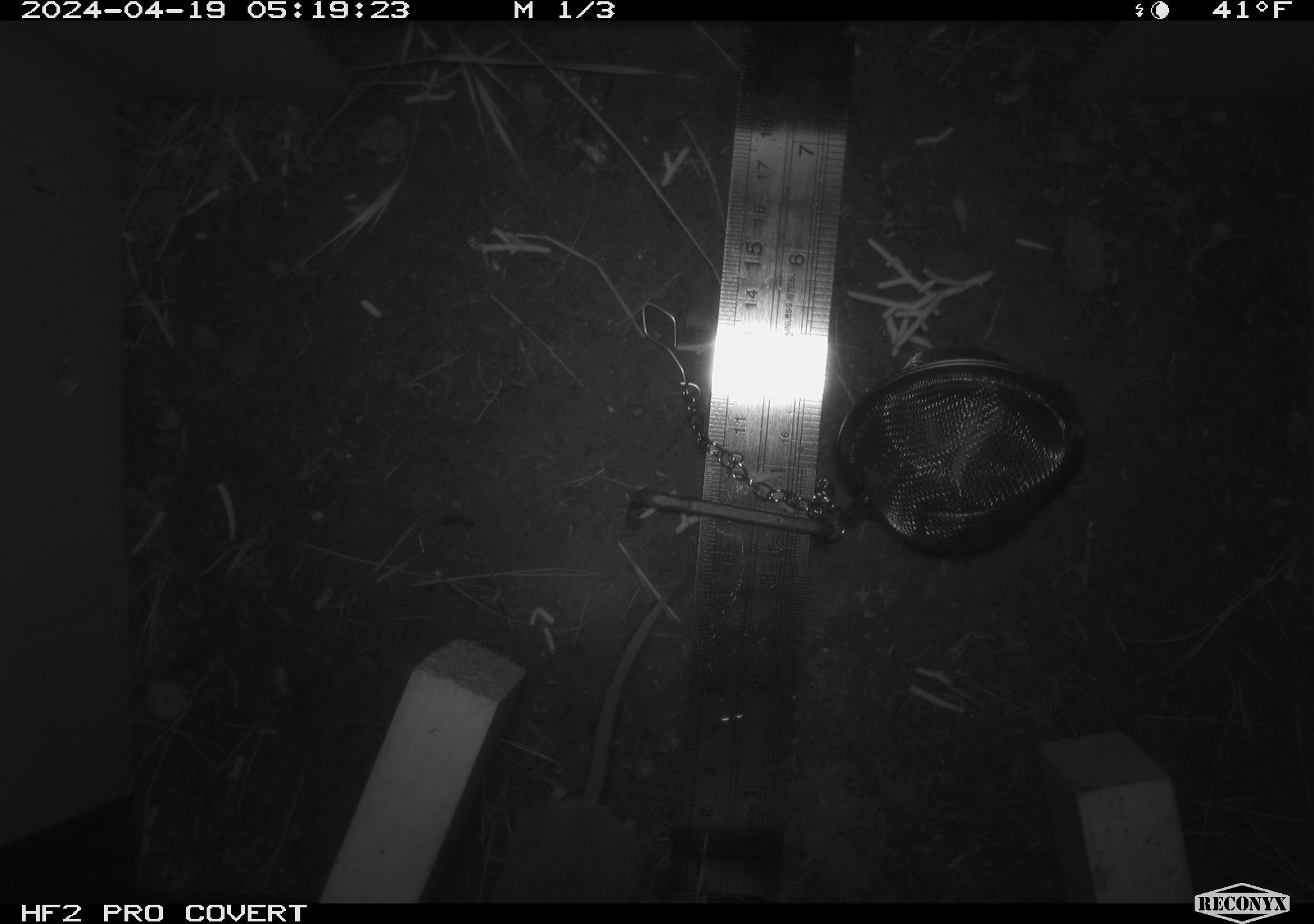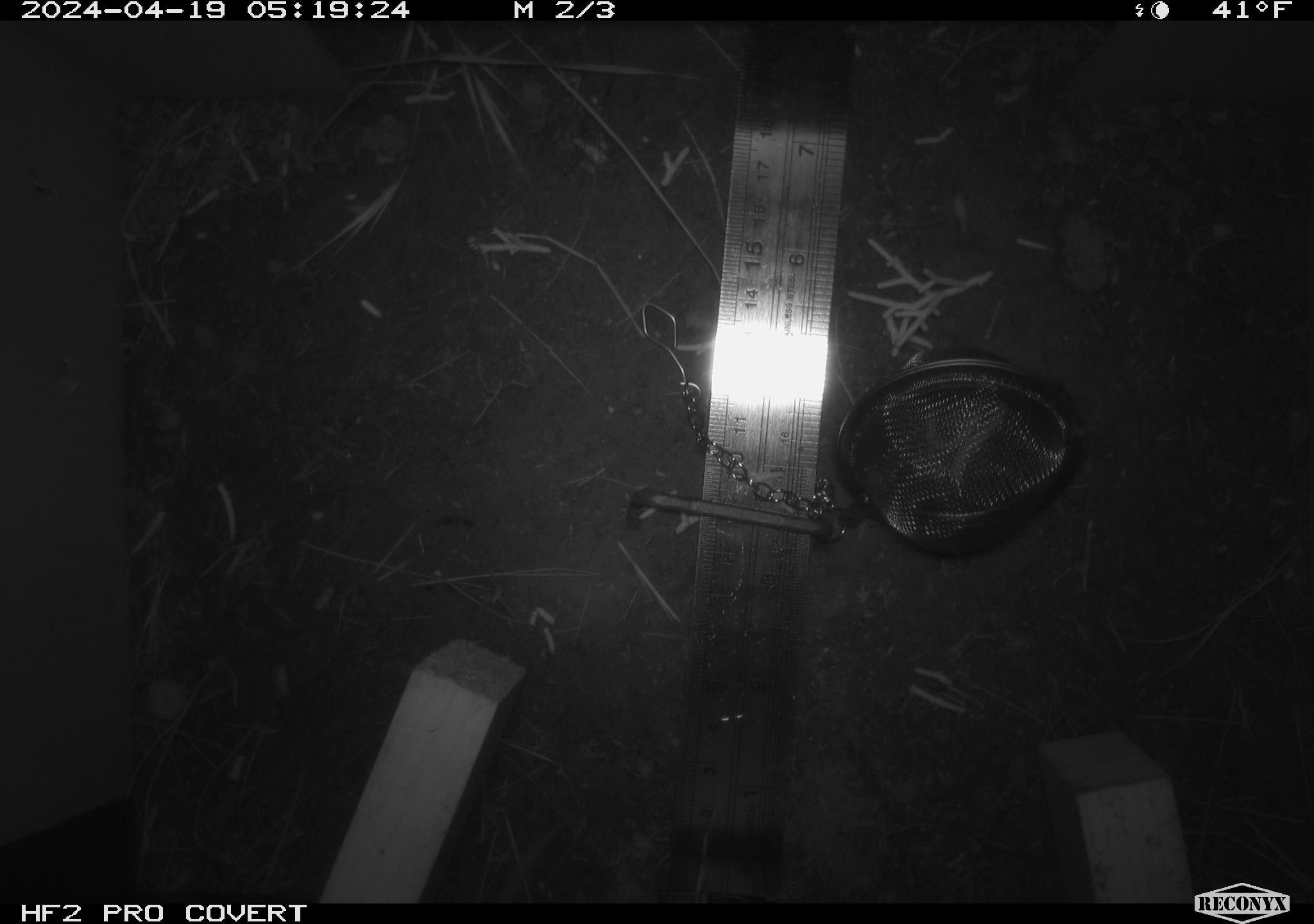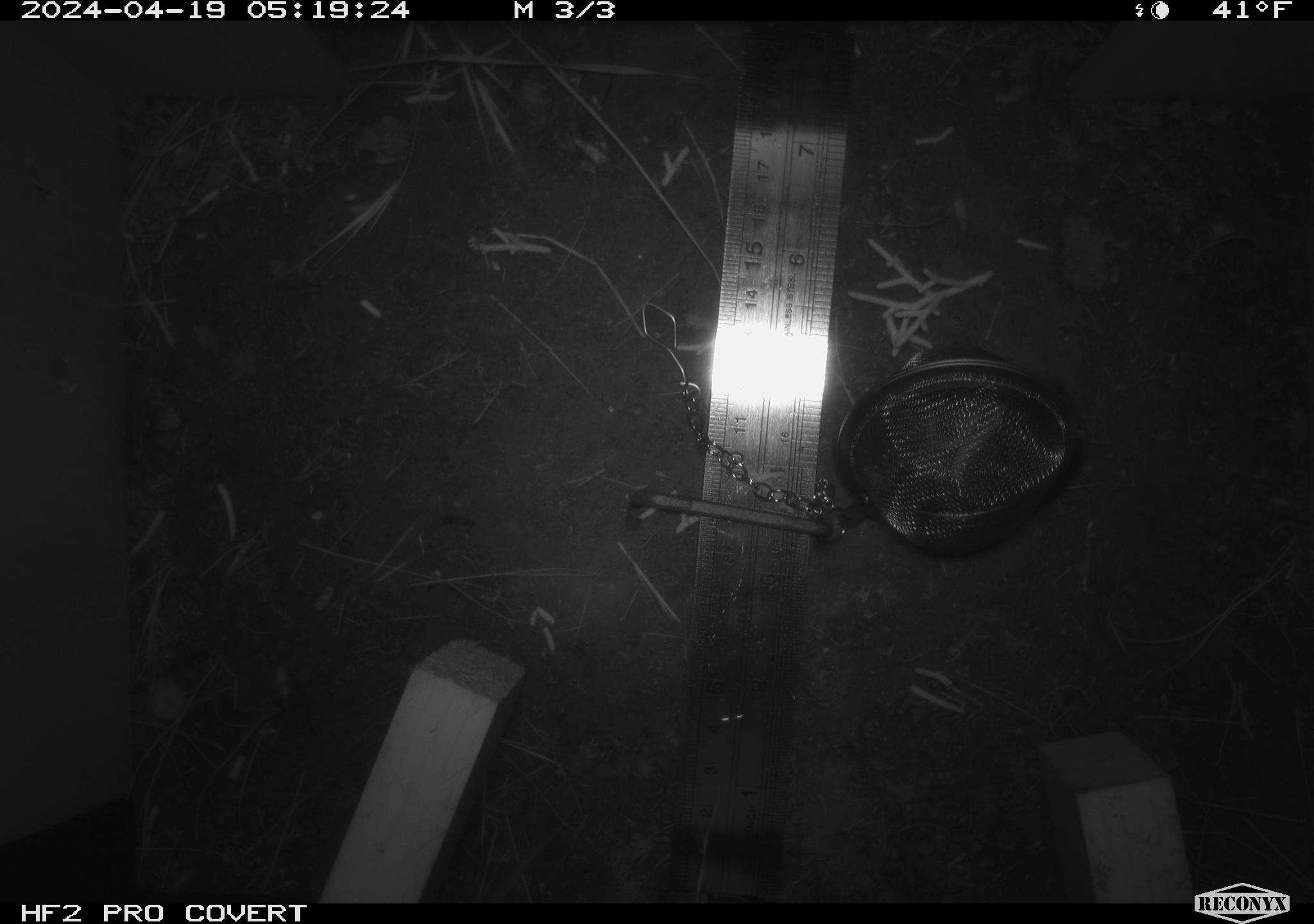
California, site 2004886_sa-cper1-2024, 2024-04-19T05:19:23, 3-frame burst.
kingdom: Animalia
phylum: Chordata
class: Mammalia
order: Rodentia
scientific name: Rodentia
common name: rodent